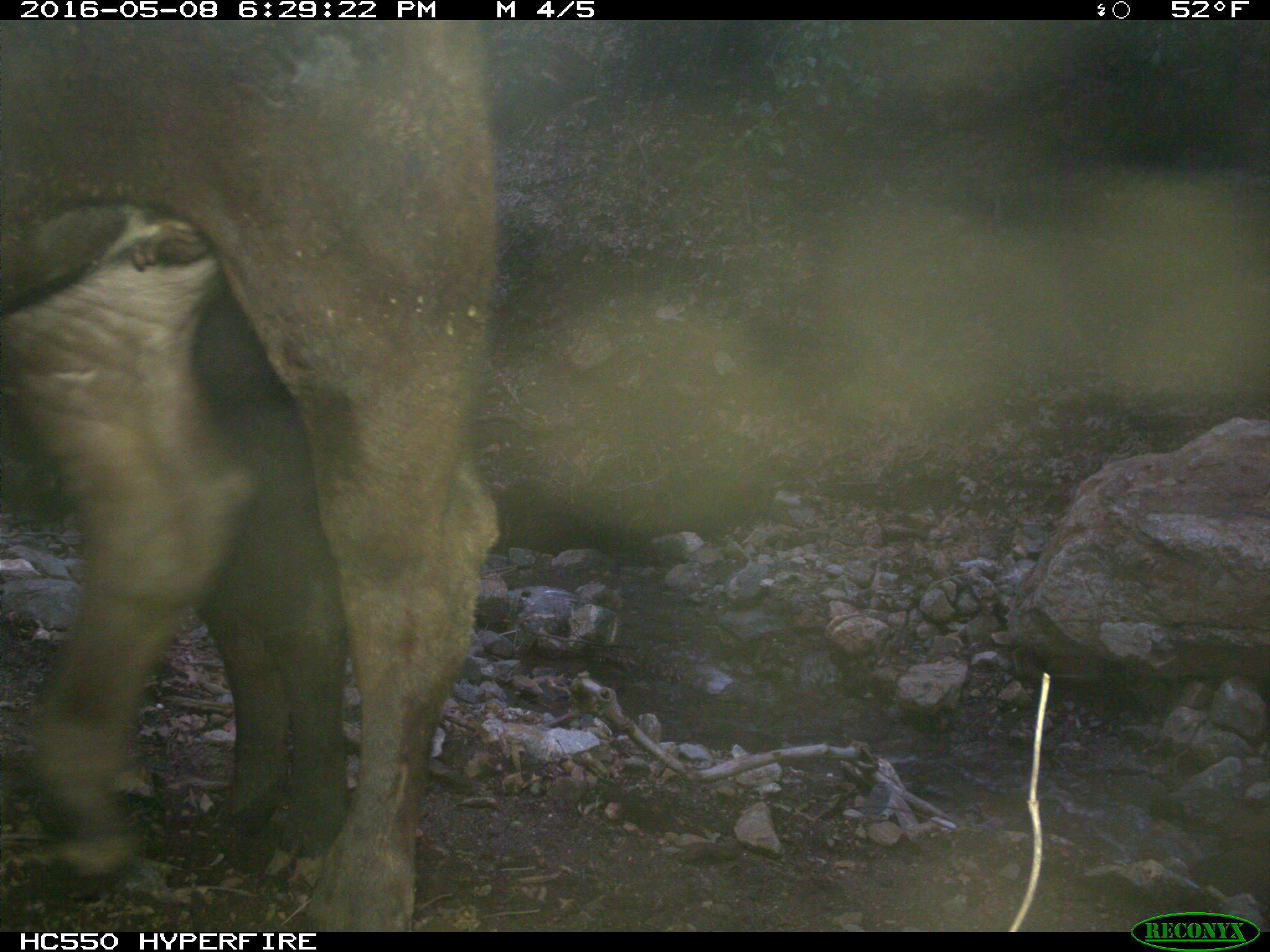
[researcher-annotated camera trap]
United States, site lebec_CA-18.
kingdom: Animalia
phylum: Chordata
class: Mammalia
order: Artiodactyla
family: Bovidae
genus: Bos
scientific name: Bos taurus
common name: domestic cow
Bos taurus (domestic cow).